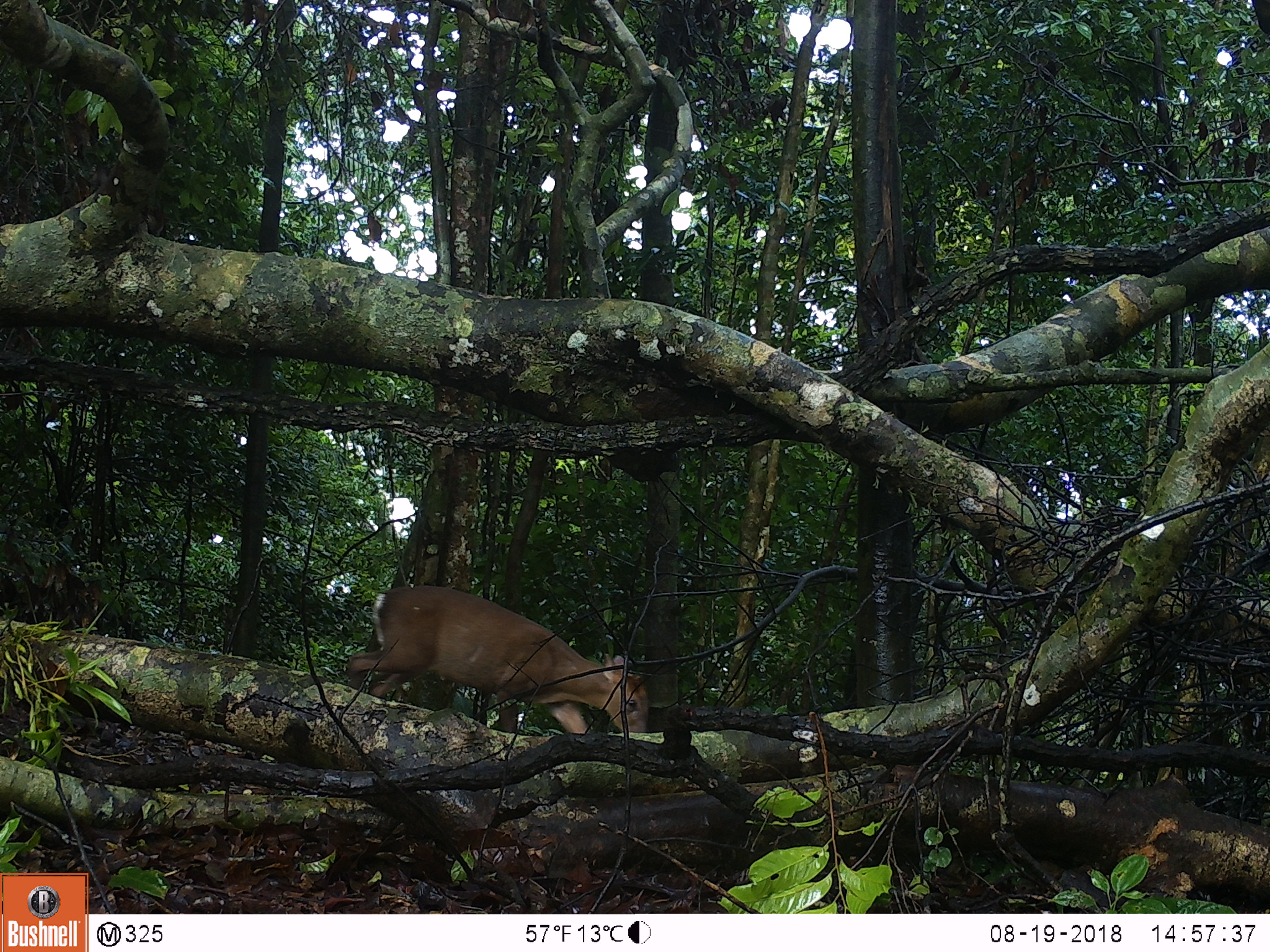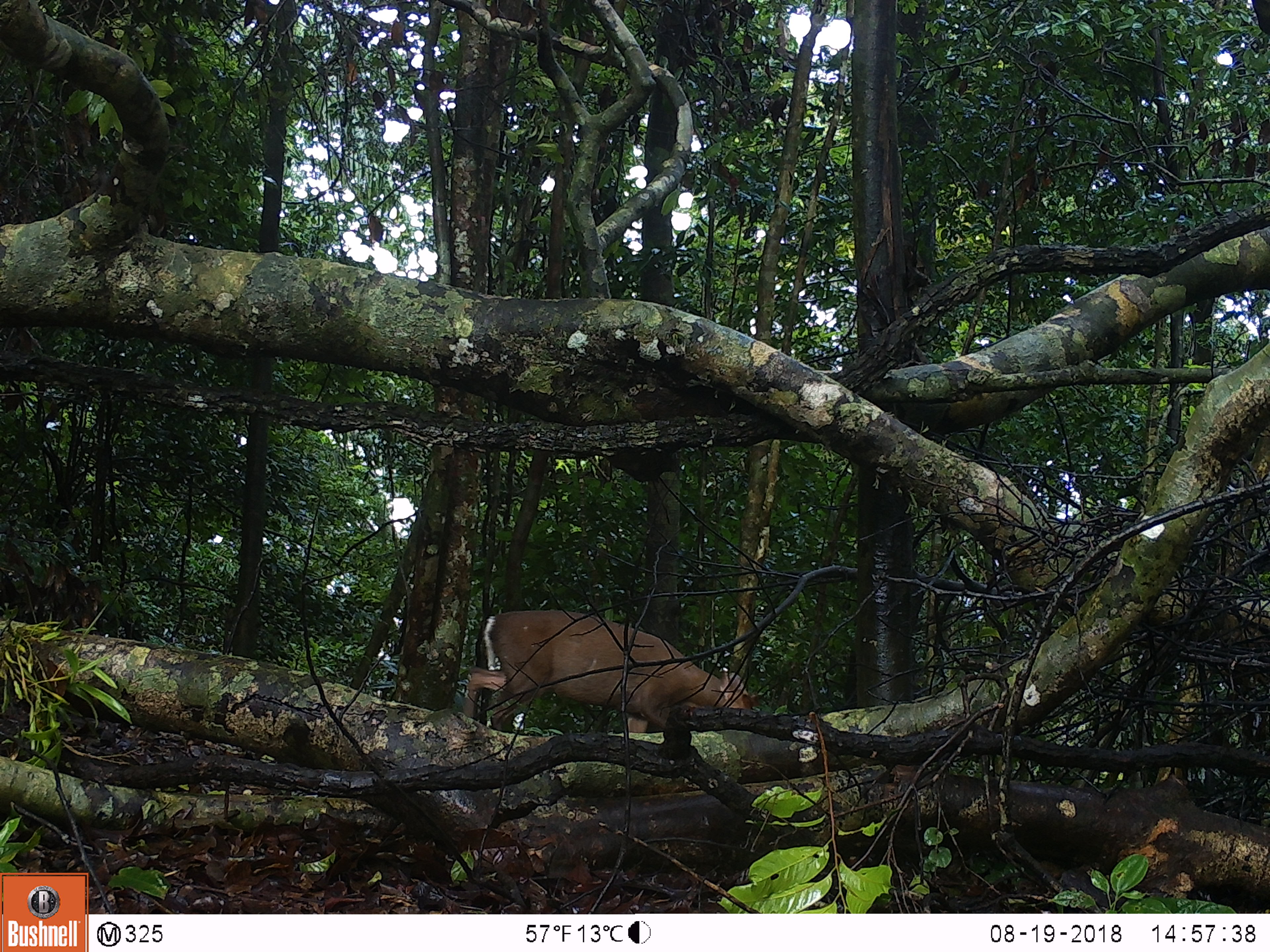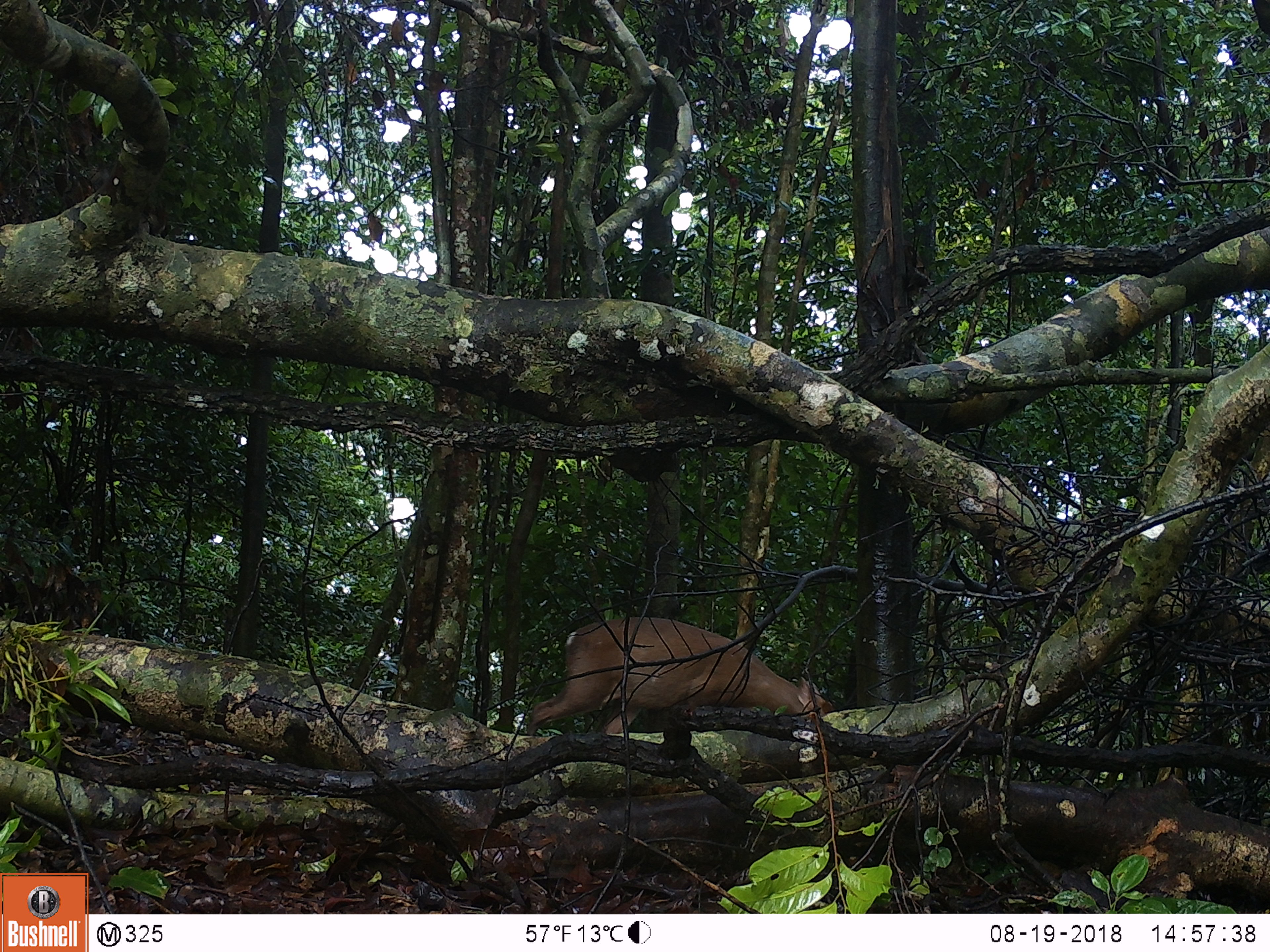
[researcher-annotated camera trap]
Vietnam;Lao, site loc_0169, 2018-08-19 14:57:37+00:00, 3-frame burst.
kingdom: Animalia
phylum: Chordata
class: Mammalia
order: Artiodactyla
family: Cervidae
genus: Muntiacus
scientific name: Muntiacus rooseveltorum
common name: roosevelt's muntjac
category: roosevelts muntjac group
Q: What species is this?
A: Roosevelts muntjac group (roosevelt's muntjac) (Muntiacus rooseveltorum).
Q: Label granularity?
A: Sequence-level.